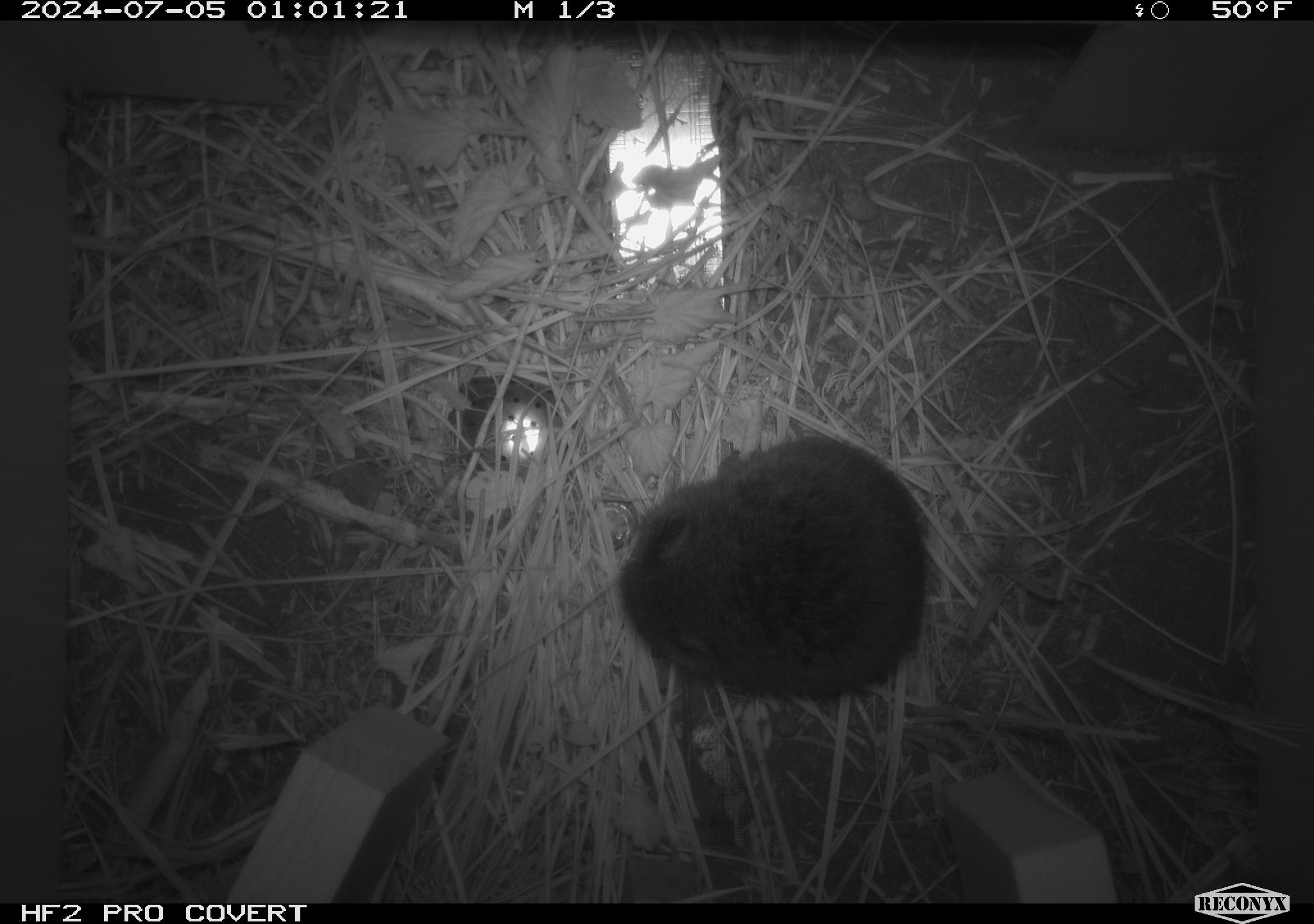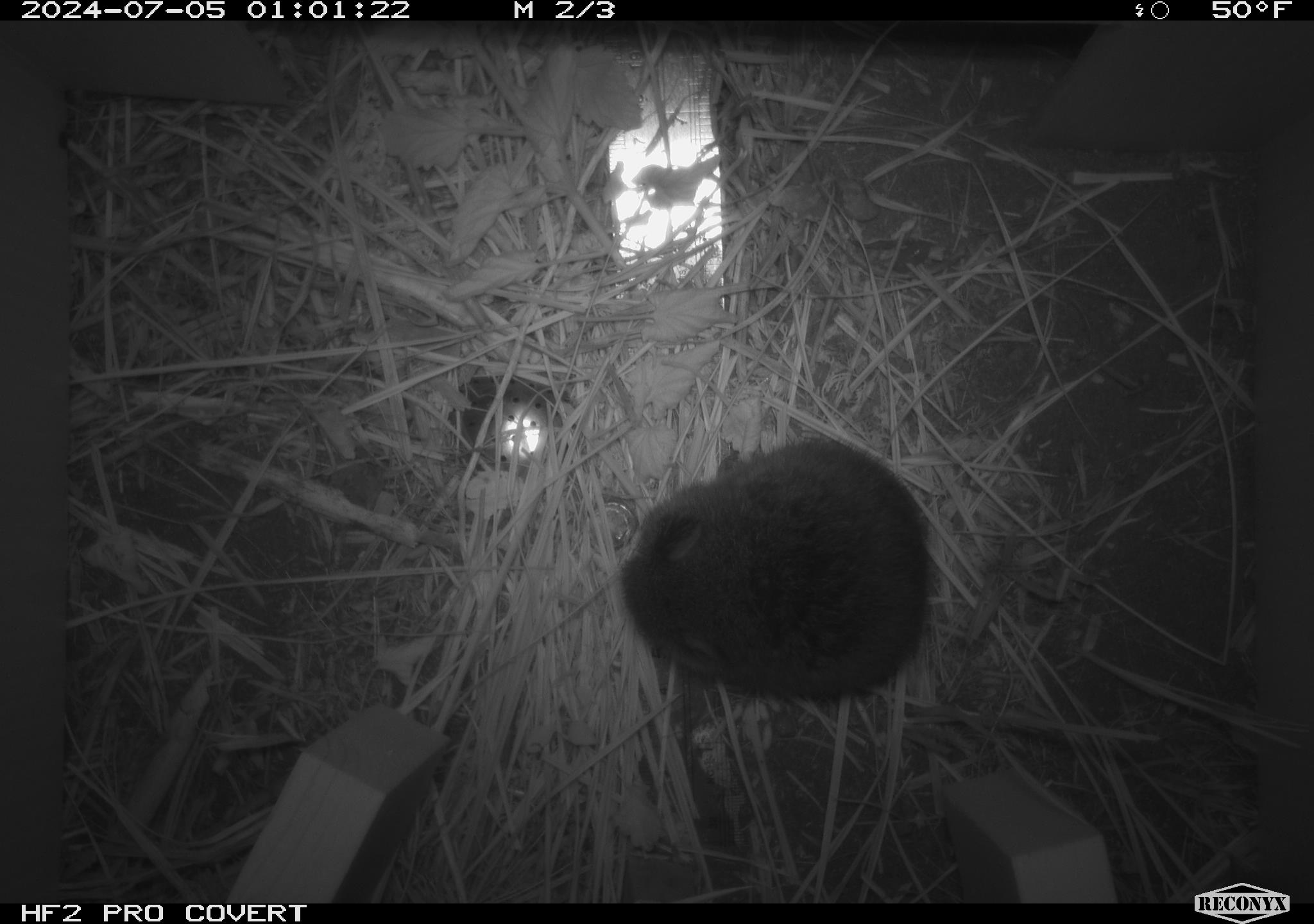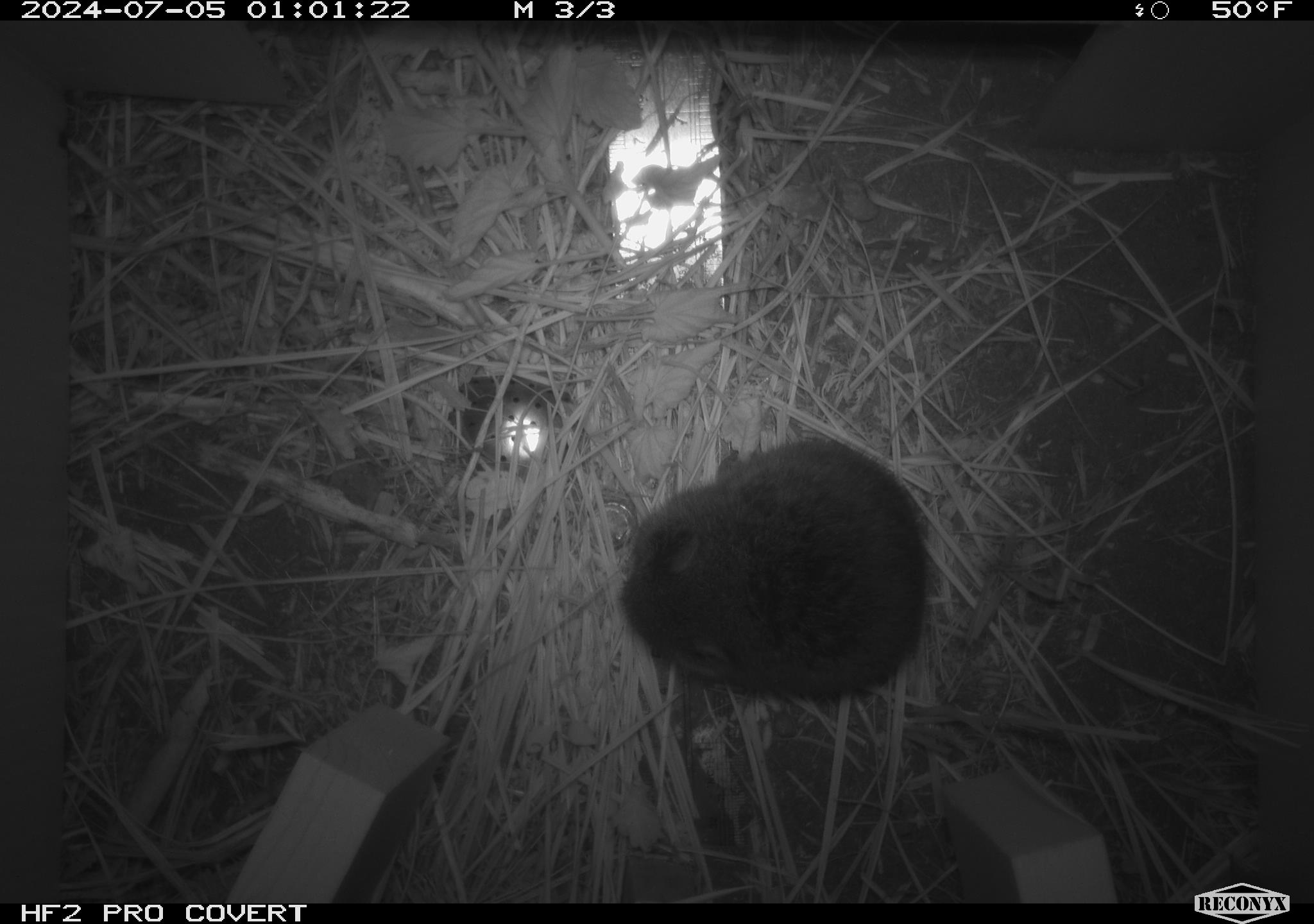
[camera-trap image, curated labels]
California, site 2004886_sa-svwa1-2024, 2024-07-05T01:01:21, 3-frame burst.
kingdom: Animalia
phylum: Chordata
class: Mammalia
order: Rodentia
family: Cricetidae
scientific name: Arvicolinae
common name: voles, lemmings, and muskrats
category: arvicolinae subfamily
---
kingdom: Animalia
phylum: Arthropoda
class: Malacostraca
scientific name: Malacostraca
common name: amphipods, crabs, isopods, krill, lobsters and shrimps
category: malacostracan